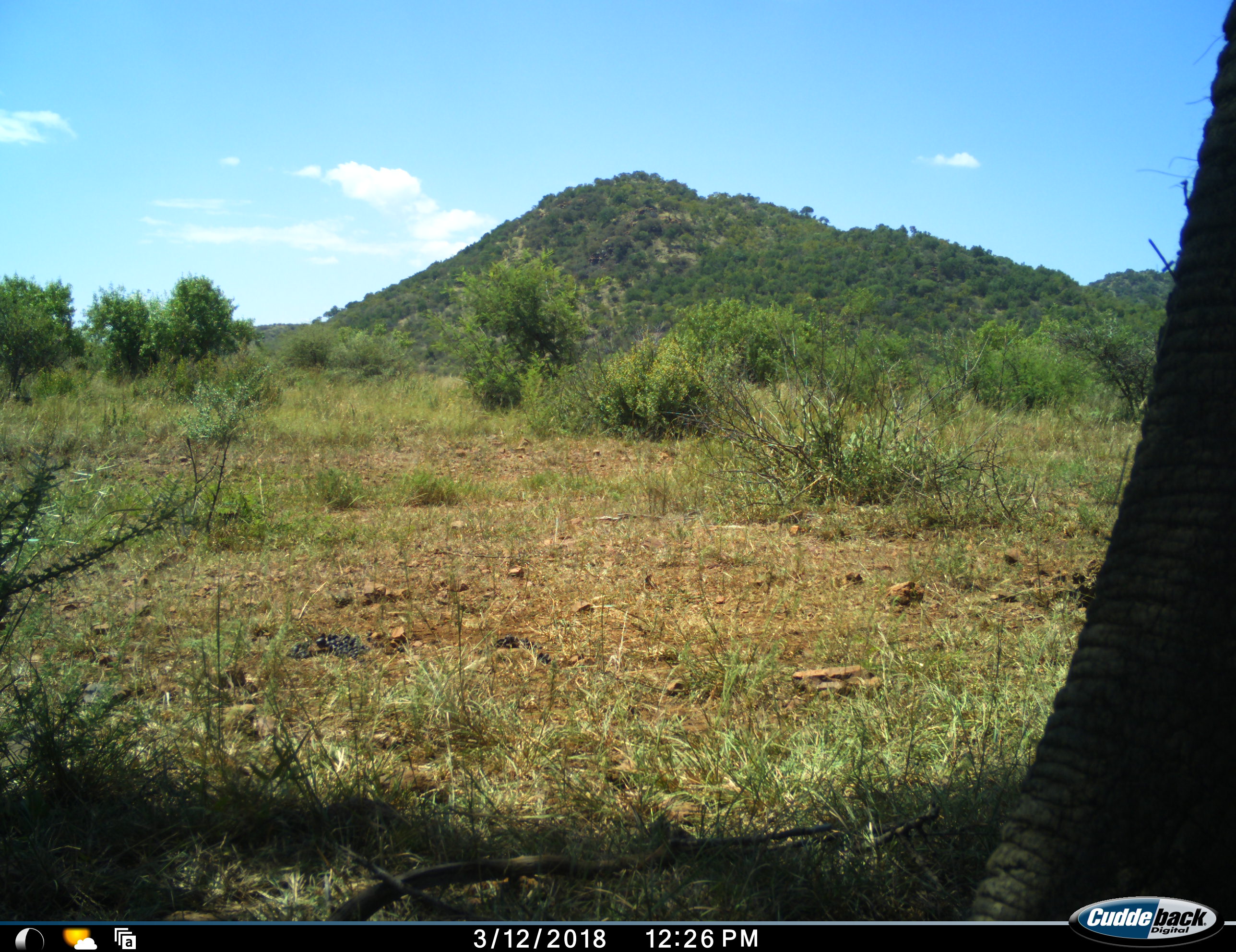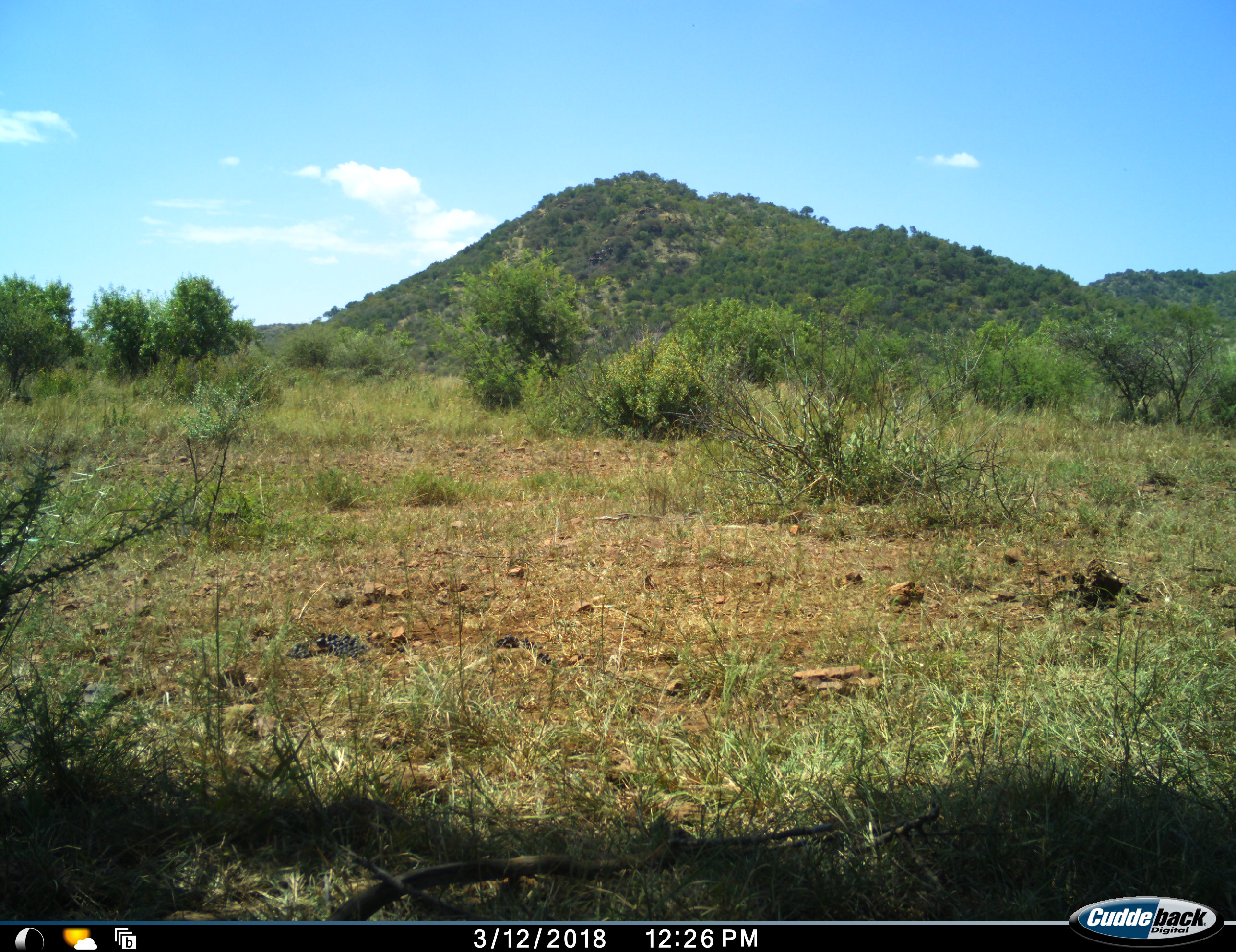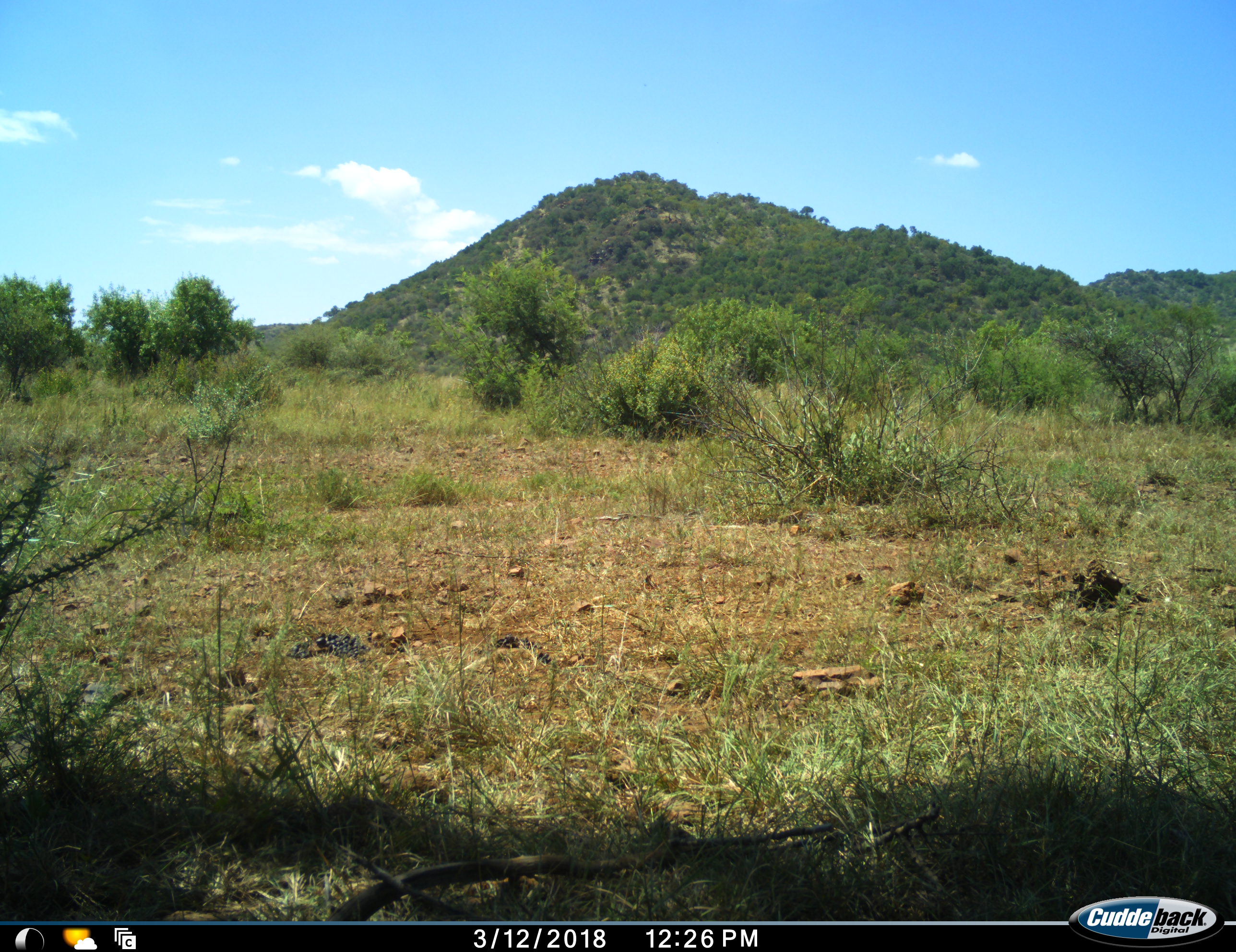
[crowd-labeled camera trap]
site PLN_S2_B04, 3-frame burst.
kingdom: Animalia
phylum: Chordata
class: Mammalia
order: Proboscidea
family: Elephantidae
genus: Loxodonta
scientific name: Loxodonta africana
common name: african bush elephant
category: elephant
Elephant (african bush elephant) (Loxodonta africana), count 1. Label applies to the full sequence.